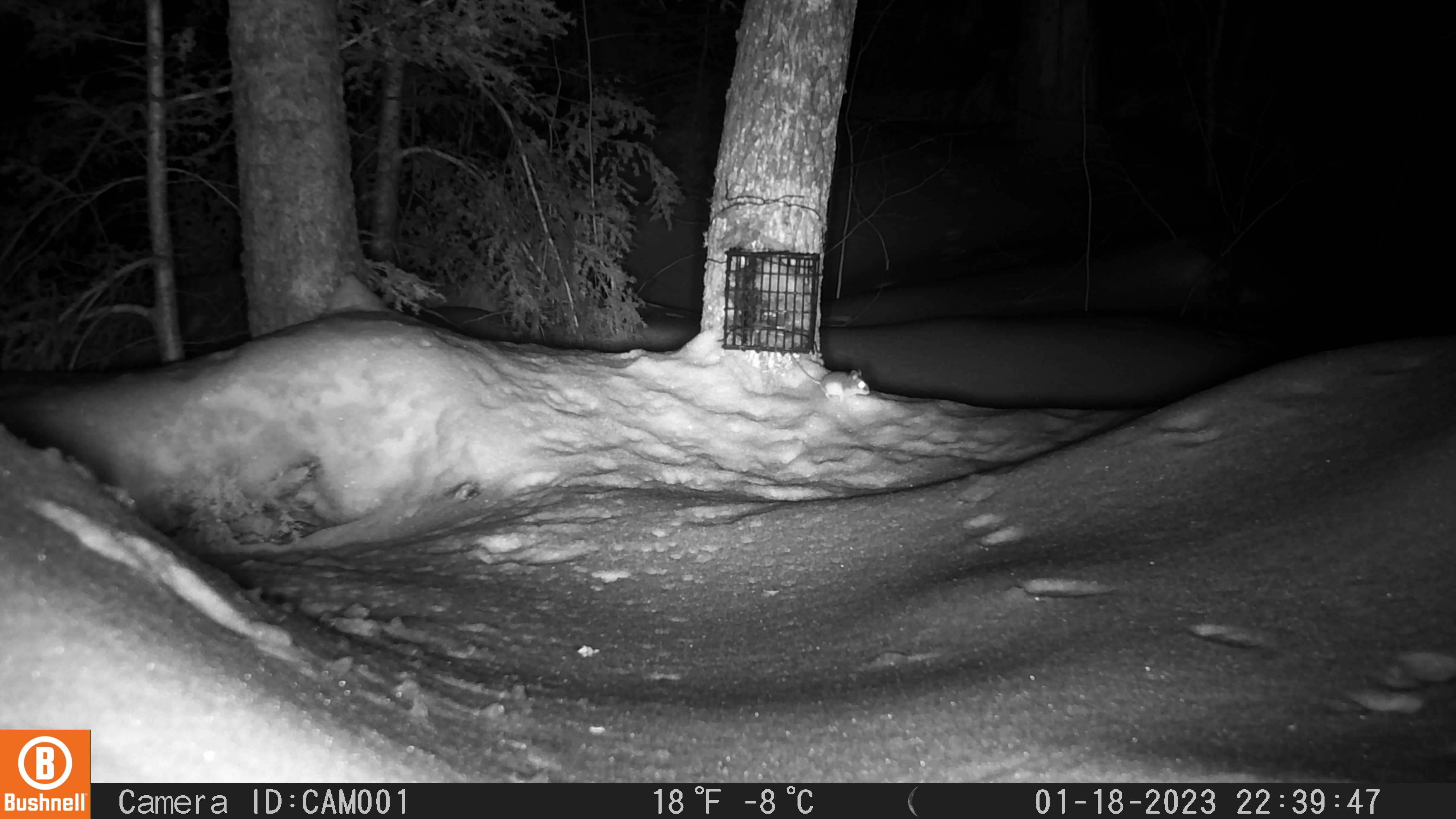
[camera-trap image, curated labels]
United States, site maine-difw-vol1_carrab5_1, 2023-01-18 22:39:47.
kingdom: Animalia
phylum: Chordata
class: Mammalia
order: Rodentia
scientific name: Rodentia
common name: mouse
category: mouse sp.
Mouse sp. (mouse) (Rodentia).